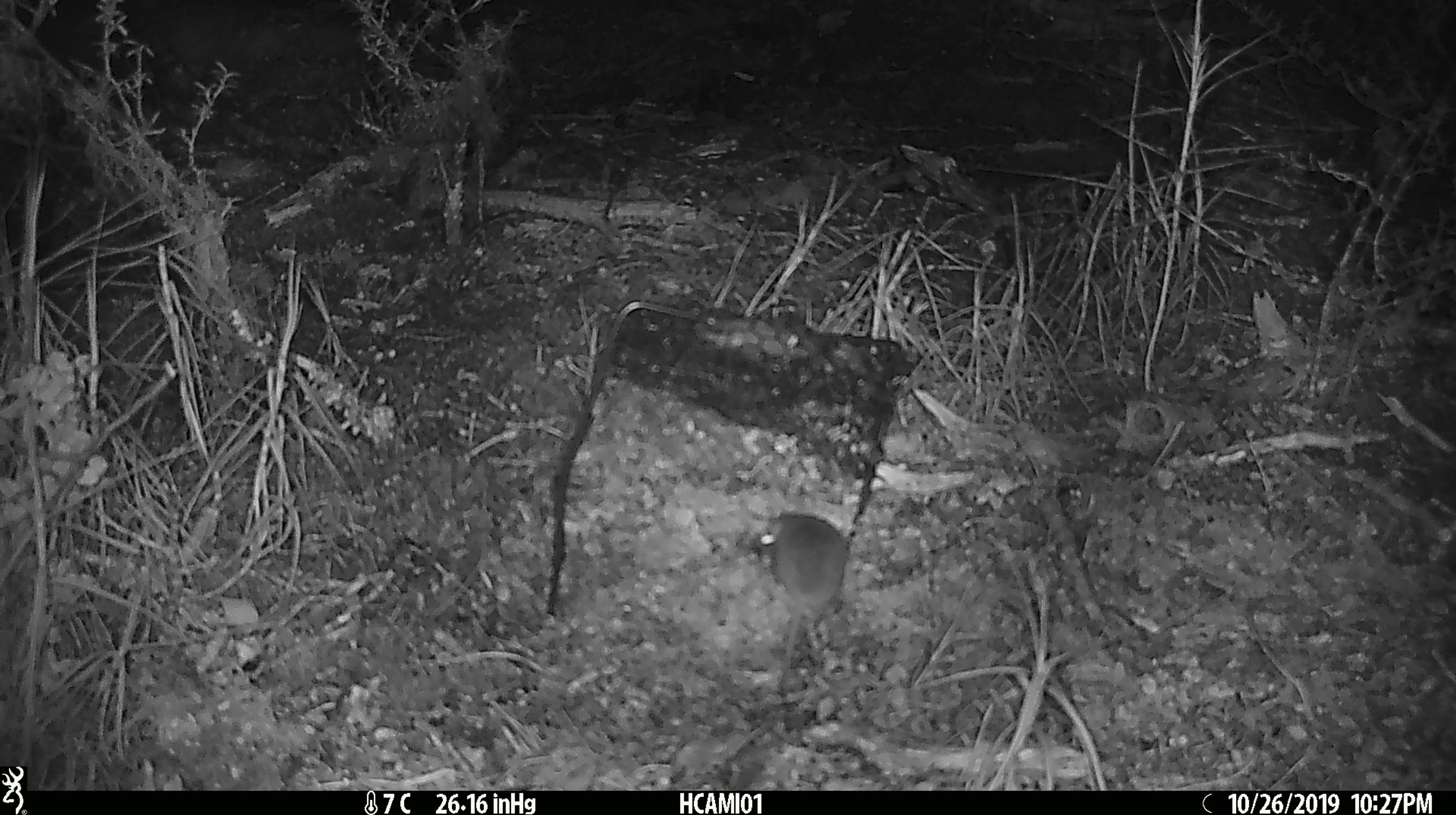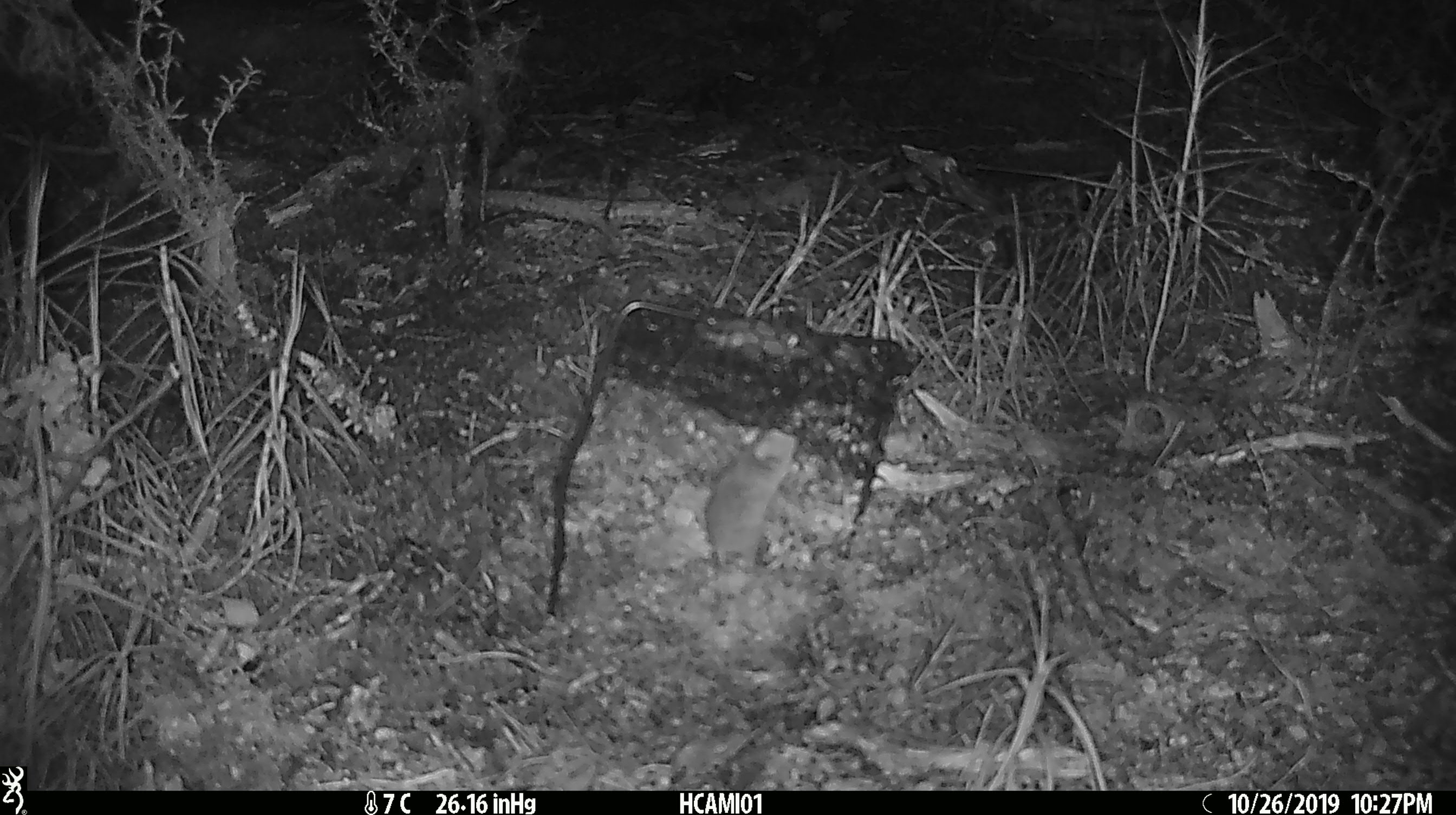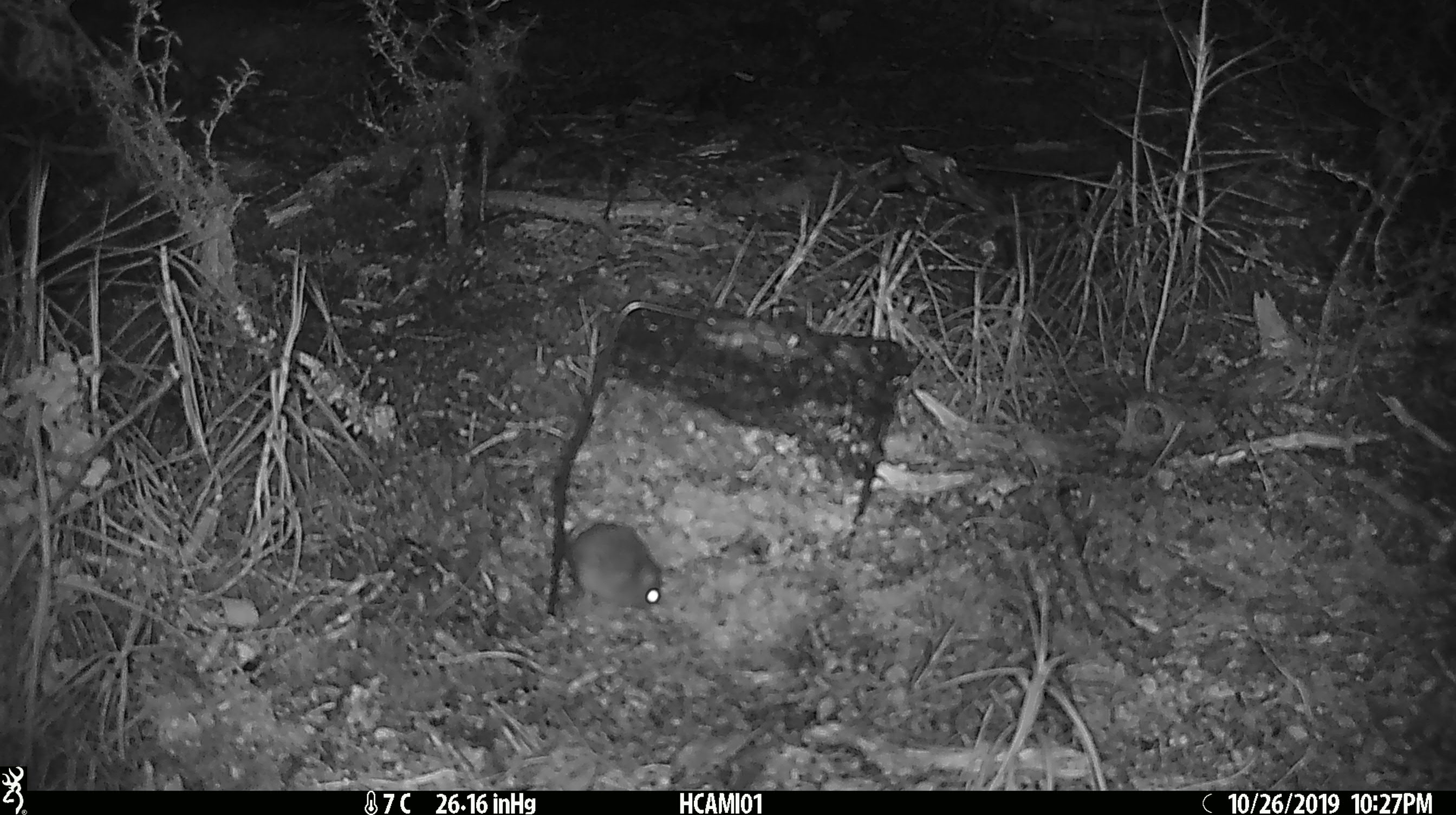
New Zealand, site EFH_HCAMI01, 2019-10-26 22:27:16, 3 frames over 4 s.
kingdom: Animalia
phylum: Chordata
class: Mammalia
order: Rodentia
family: Muridae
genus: Mus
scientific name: Mus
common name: mouse